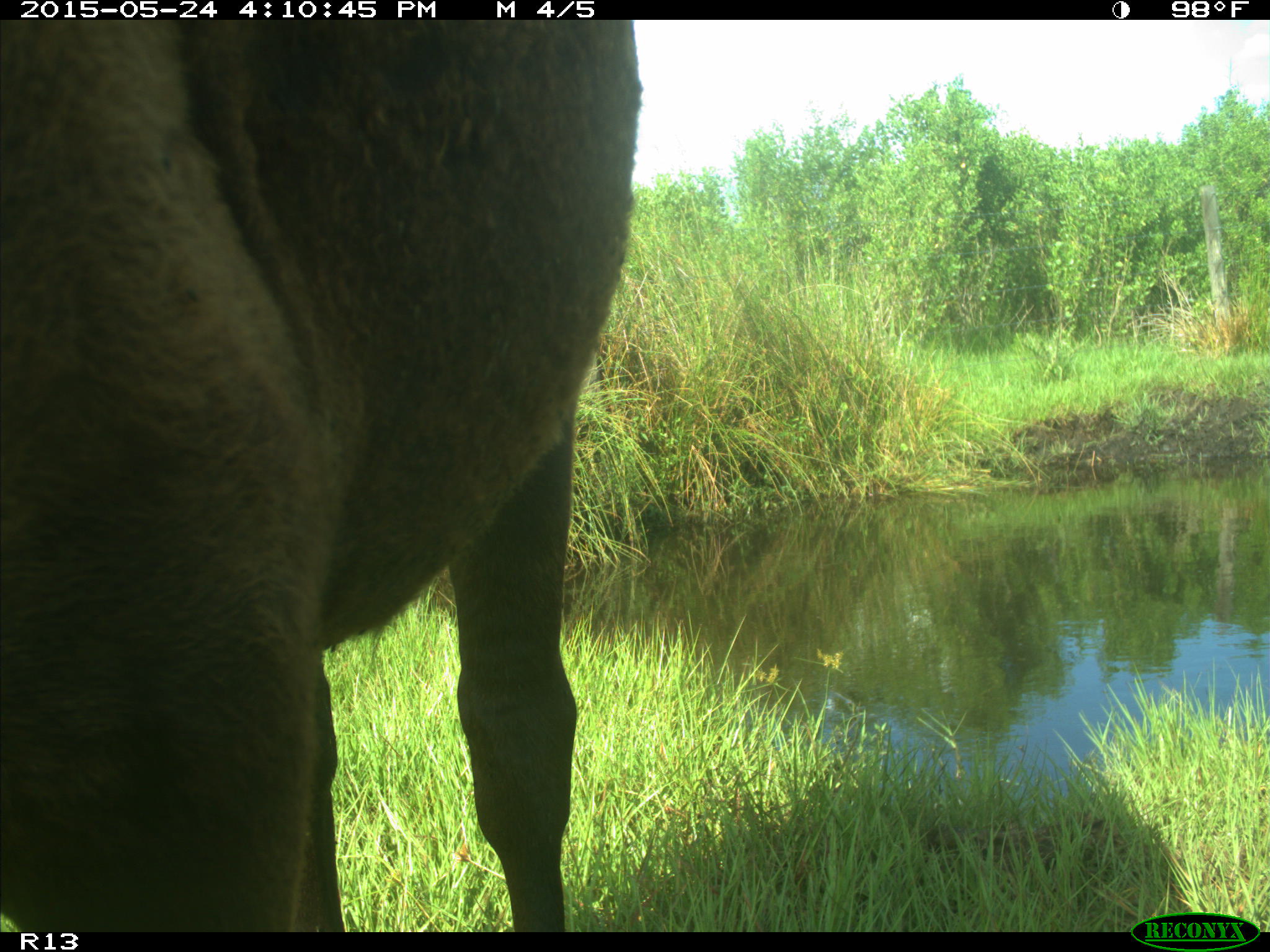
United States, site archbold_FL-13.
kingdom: Animalia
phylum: Chordata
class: Mammalia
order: Artiodactyla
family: Bovidae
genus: Bos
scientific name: Bos taurus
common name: domestic cow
Bos taurus (domestic cow).